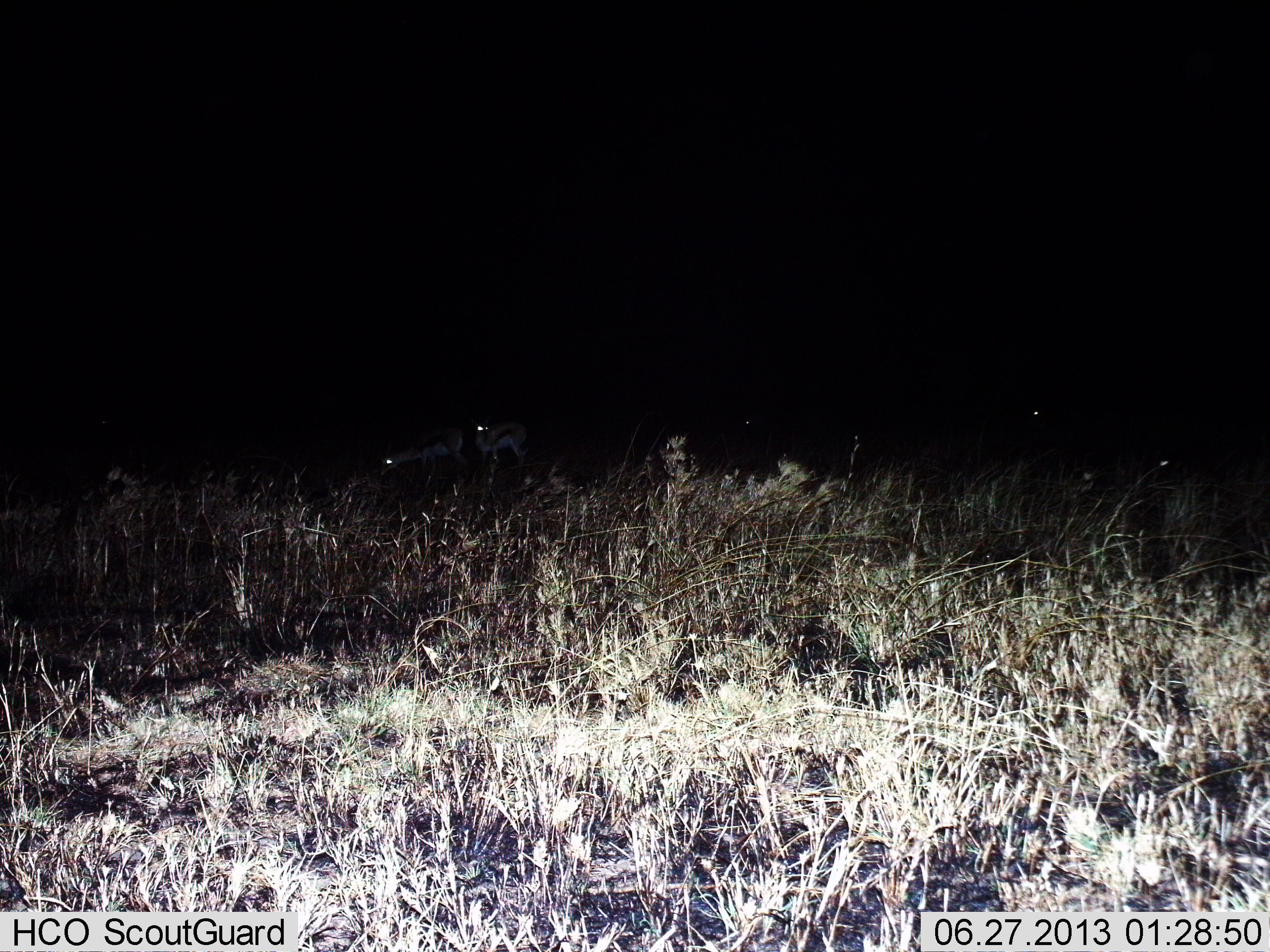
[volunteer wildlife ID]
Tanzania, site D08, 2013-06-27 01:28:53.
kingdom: Animalia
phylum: Chordata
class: Mammalia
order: Artiodactyla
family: Bovidae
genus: Eudorcas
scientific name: Eudorcas thomsonii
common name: thomson's gazelle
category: gazellethomsons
Gazellethomsons (thomson's gazelle) (Eudorcas thomsonii), count 2. Behavior (volunteer vote fractions): standing 88%, resting 6%, moving 6%, interacting 0%. Young present (vote fraction): 0%. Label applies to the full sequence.